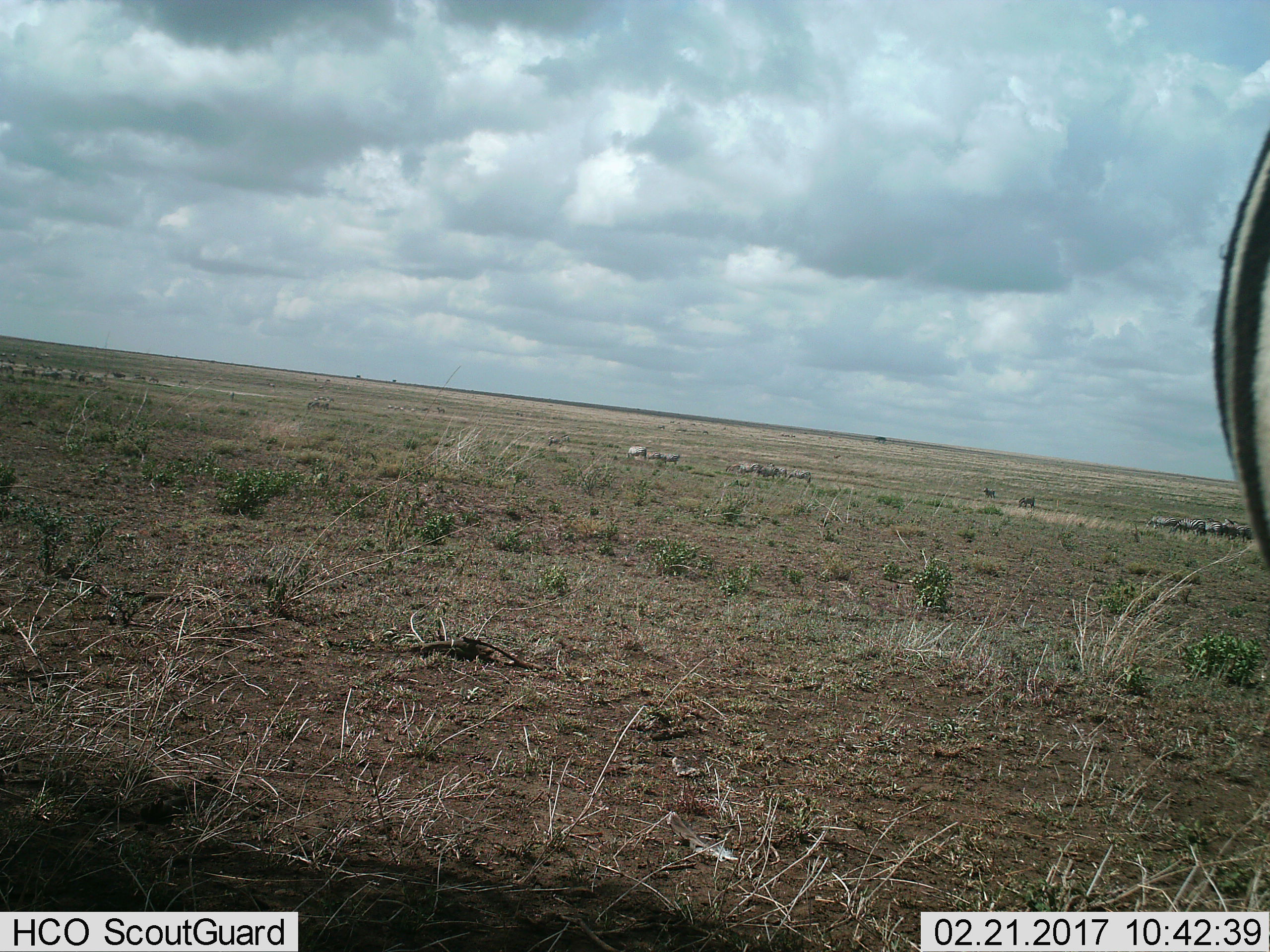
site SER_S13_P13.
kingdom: Animalia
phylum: Chordata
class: Mammalia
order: Perissodactyla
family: Equidae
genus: Equus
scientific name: Equus quagga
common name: plains zebra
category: zebraplains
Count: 11-50.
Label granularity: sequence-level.